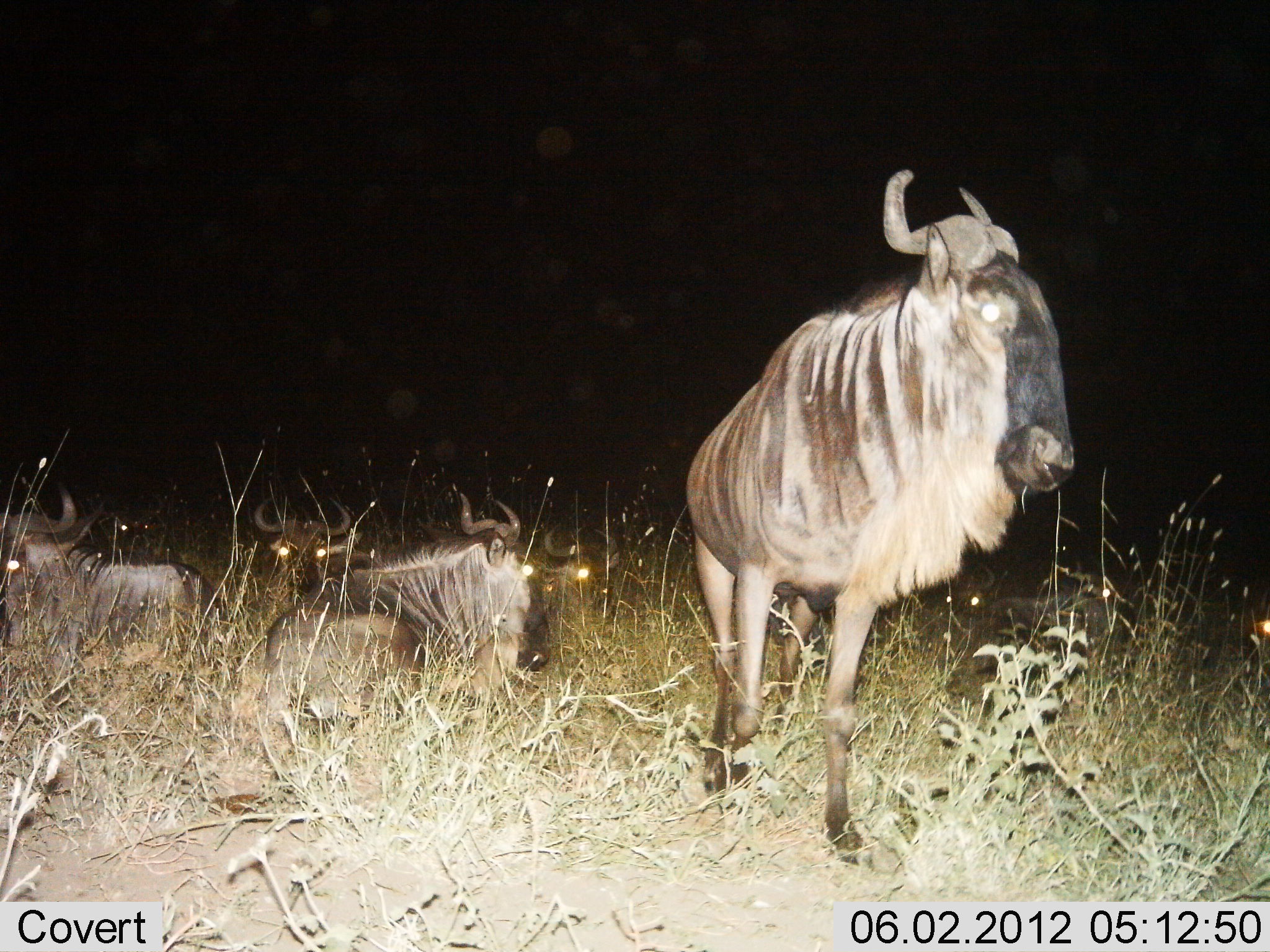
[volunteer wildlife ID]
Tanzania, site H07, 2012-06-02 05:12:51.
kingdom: Animalia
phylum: Chordata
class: Mammalia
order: Artiodactyla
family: Bovidae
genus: Connochaetes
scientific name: Connochaetes taurinus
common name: blue wildebeest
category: wildebeest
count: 5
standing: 90%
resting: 90%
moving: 10%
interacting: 0%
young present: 0%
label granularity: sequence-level